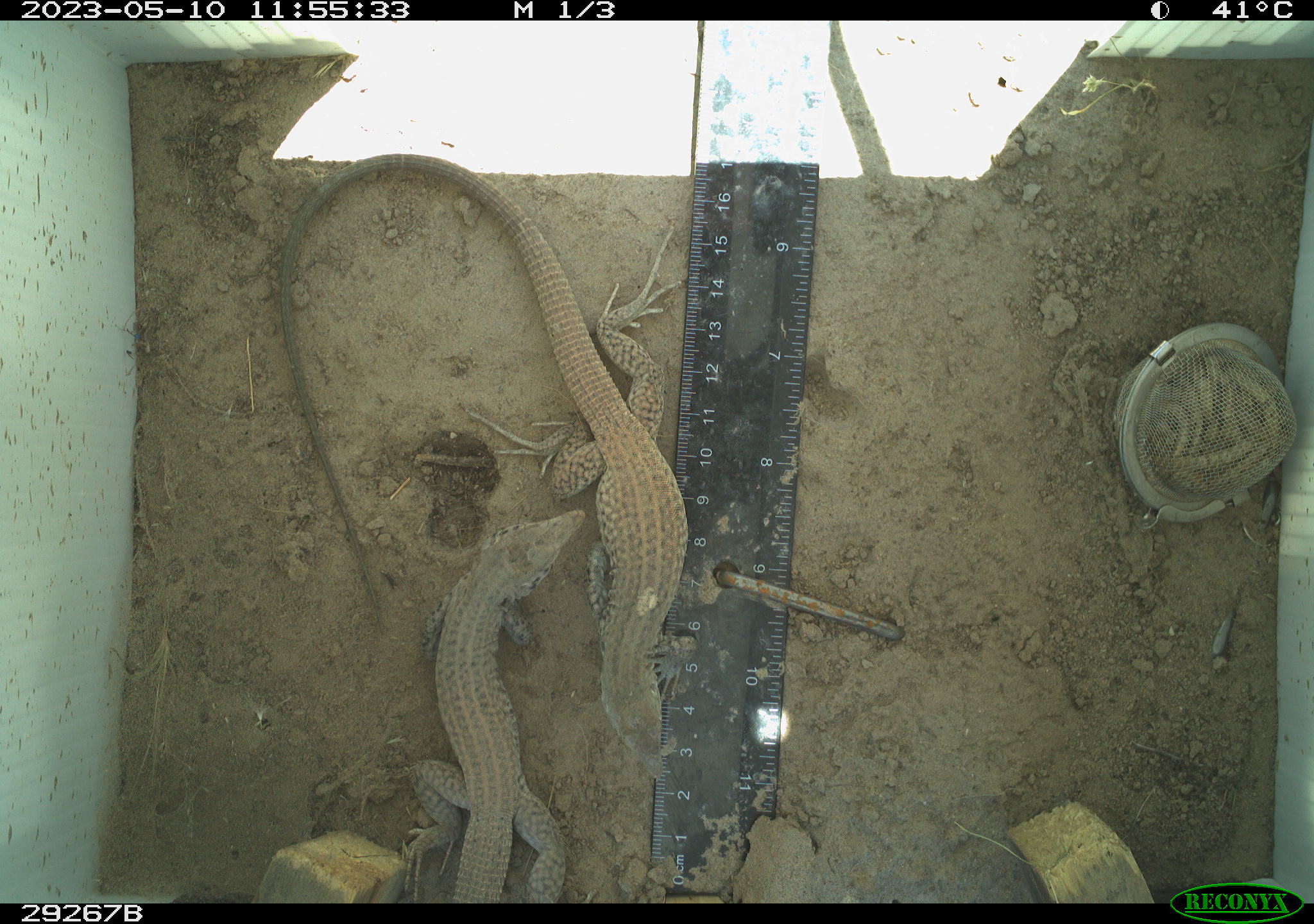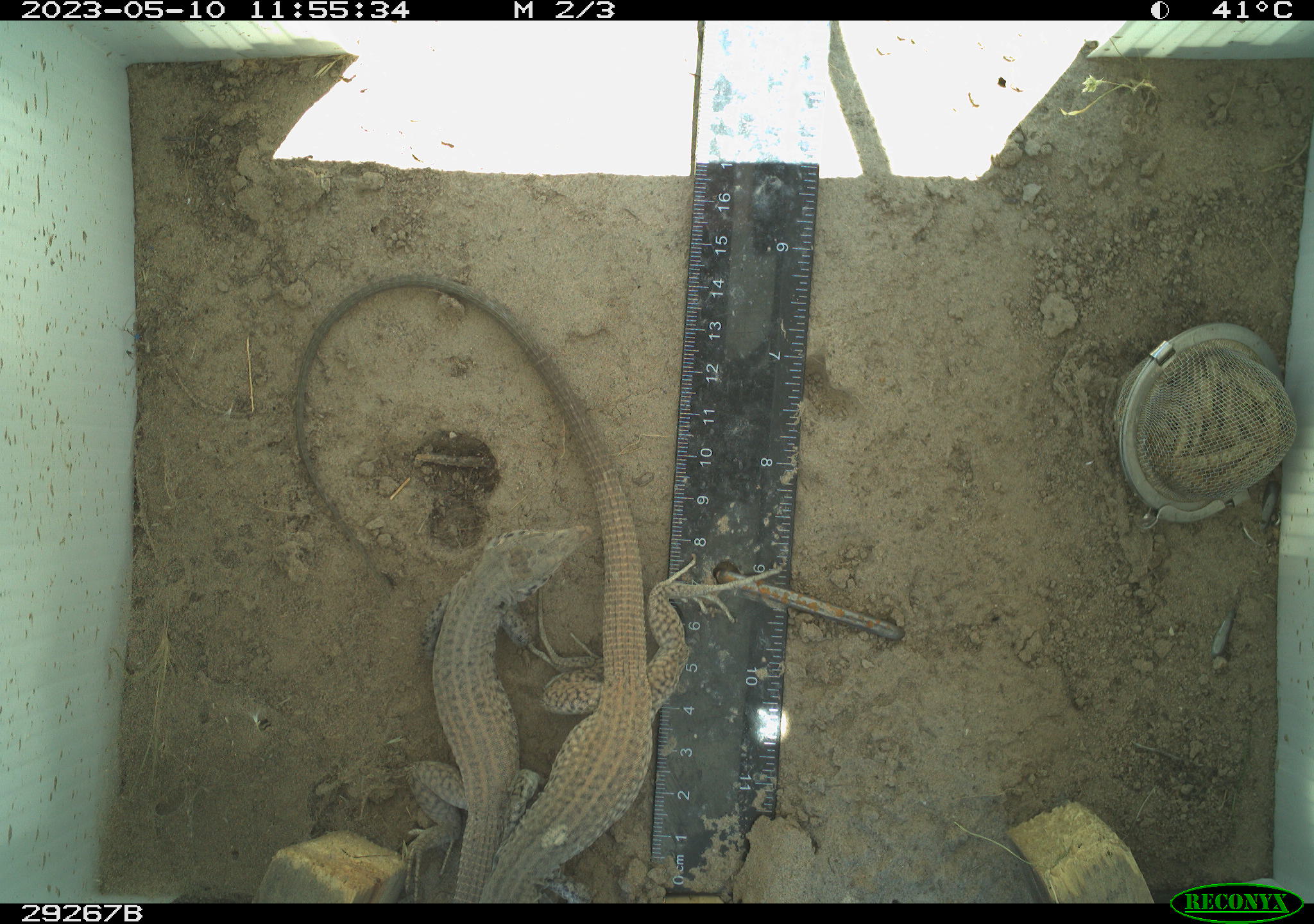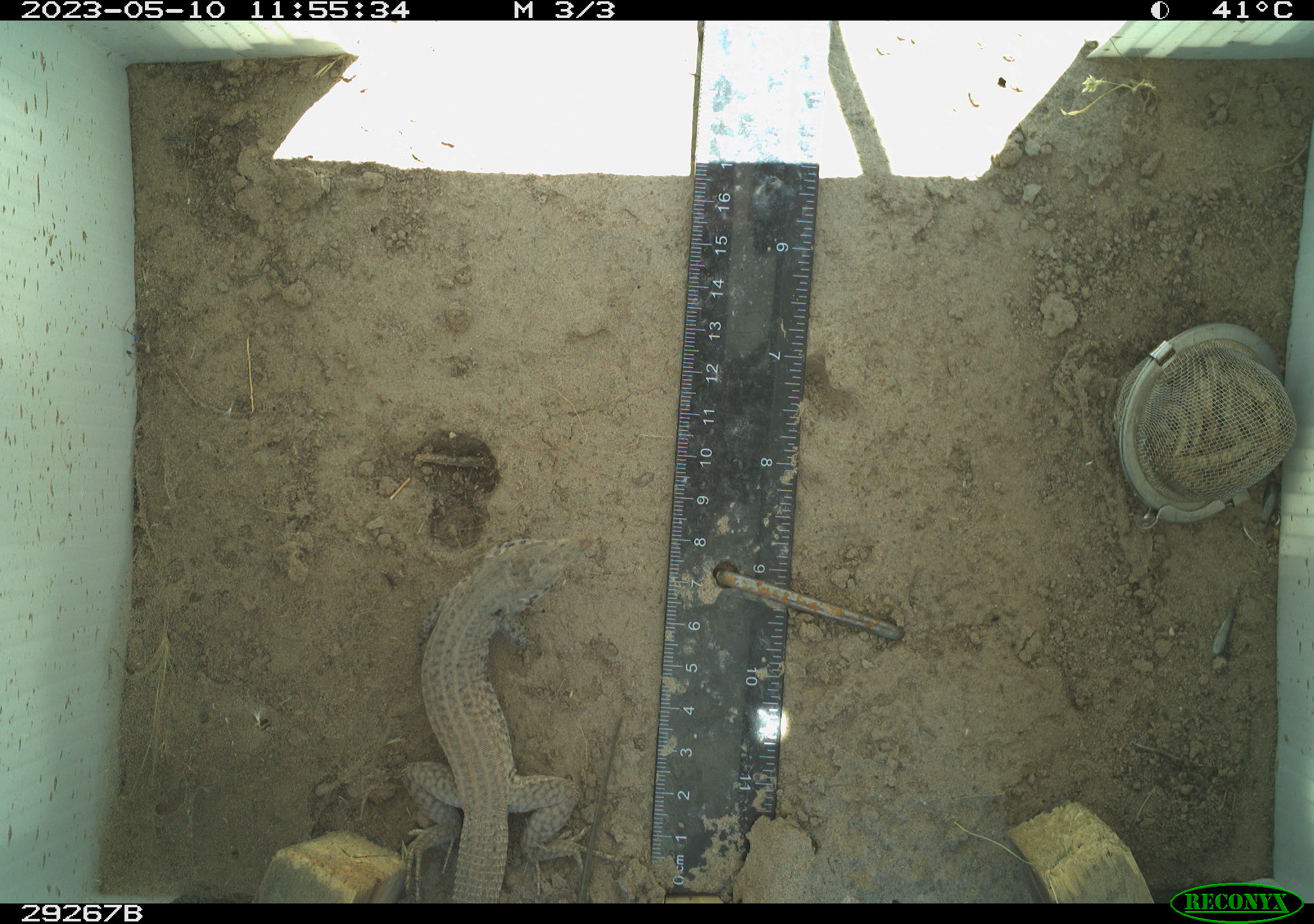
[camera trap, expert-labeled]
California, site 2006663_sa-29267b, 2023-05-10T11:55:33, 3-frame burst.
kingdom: Animalia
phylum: Chordata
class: Reptilia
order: Squamata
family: Teiidae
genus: Aspidoscelis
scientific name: Aspidoscelis tigris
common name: western whiptail